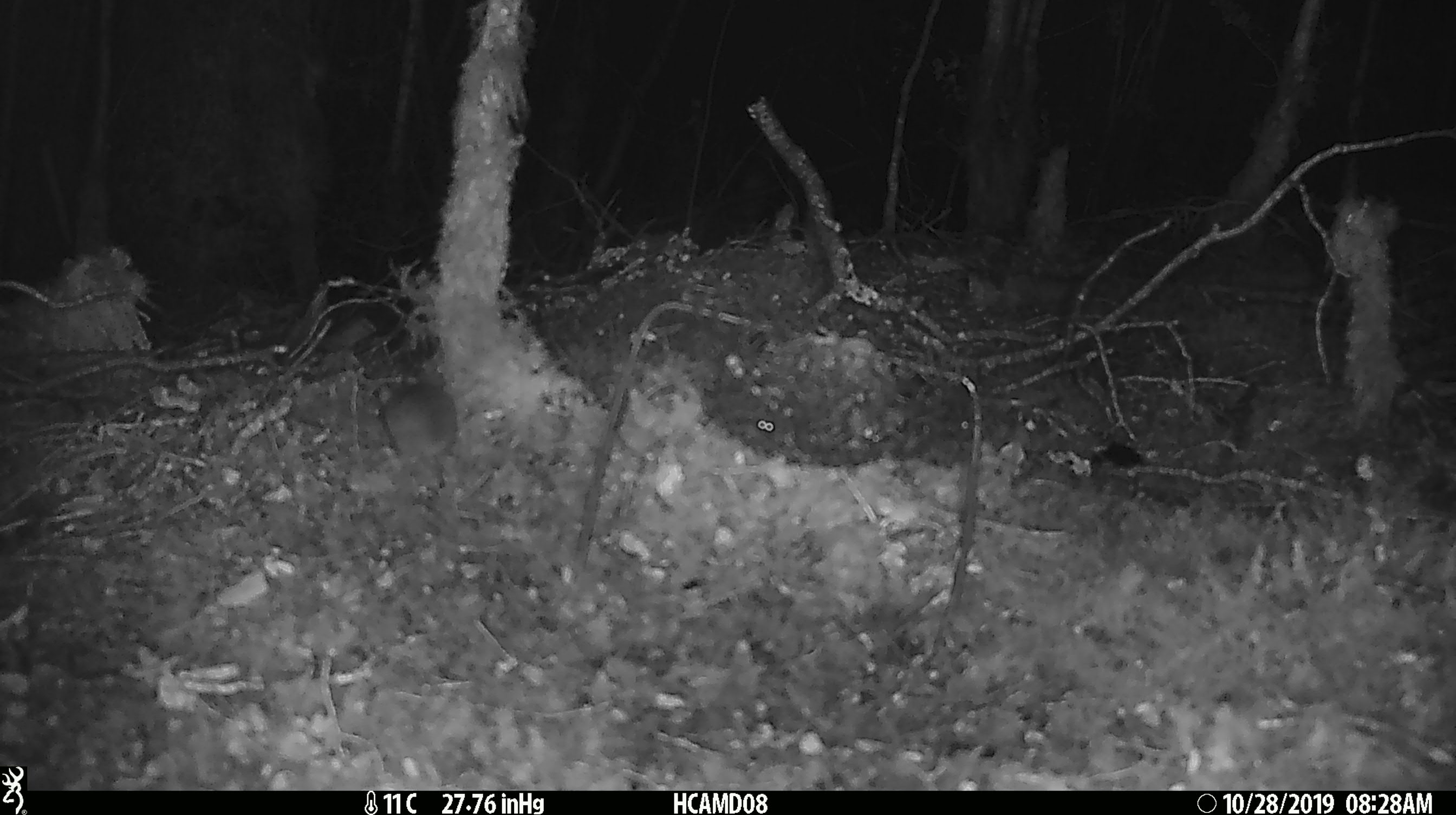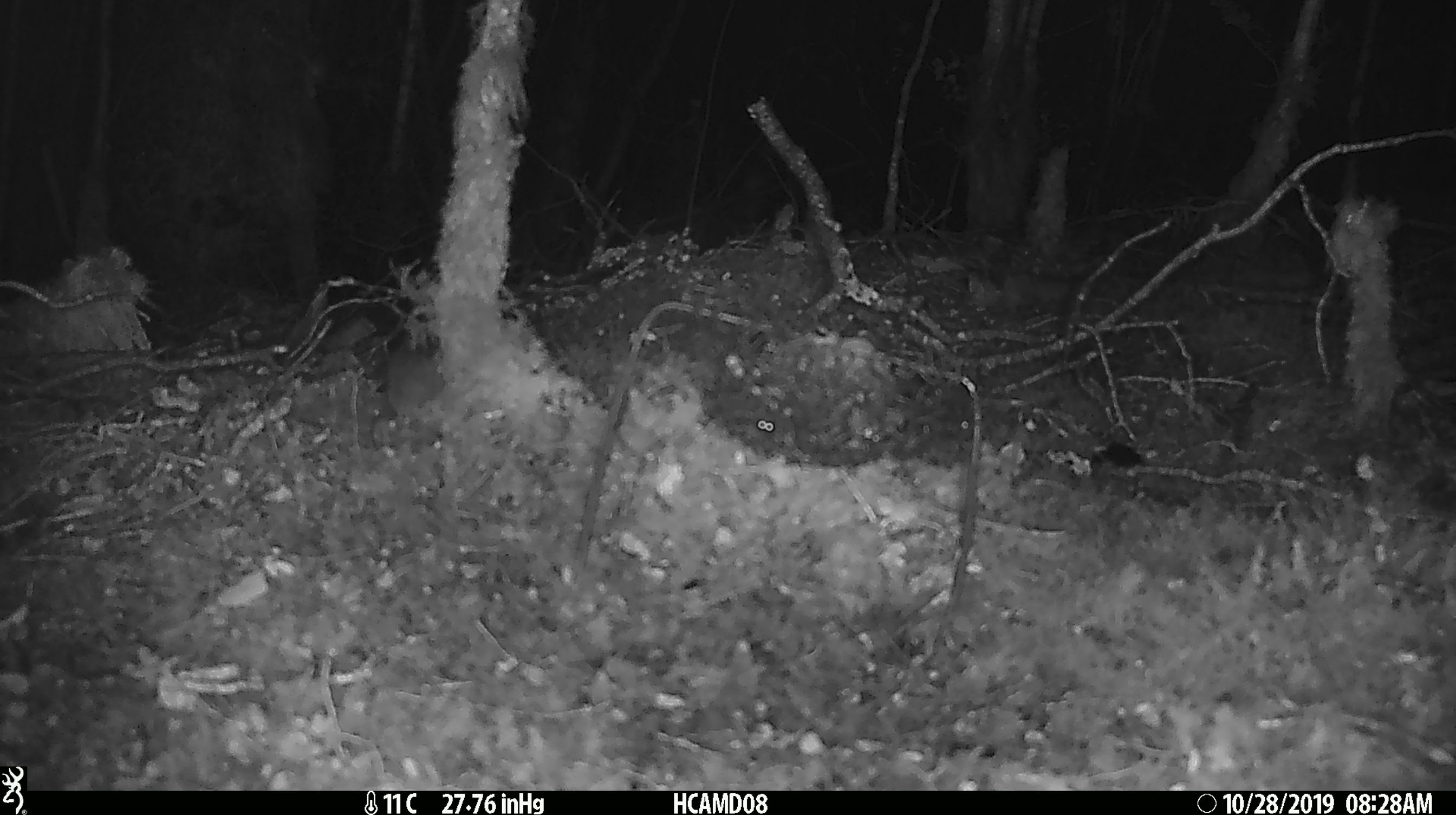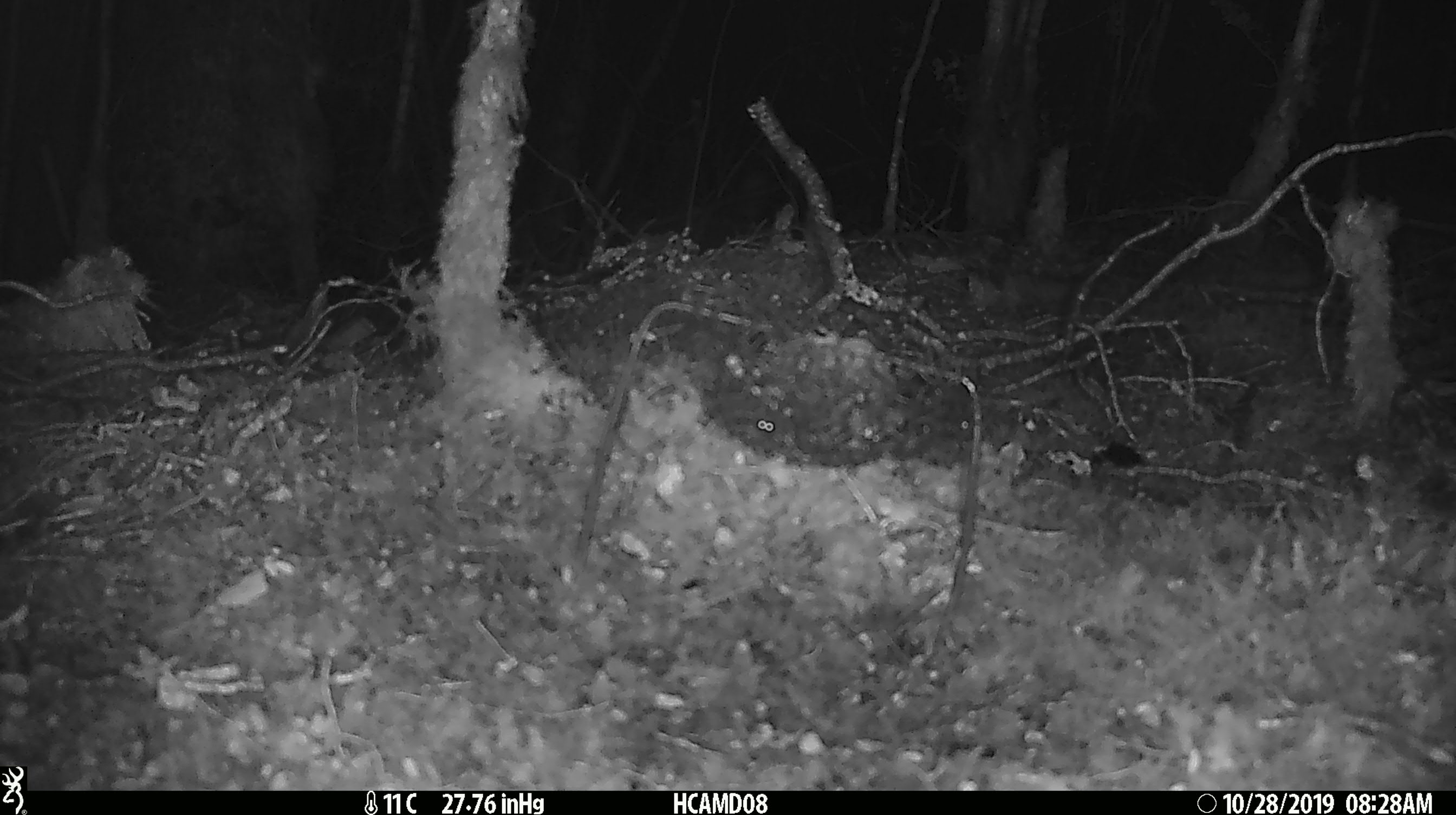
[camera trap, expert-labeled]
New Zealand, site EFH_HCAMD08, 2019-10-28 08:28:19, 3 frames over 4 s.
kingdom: Animalia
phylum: Chordata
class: Mammalia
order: Rodentia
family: Muridae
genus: Mus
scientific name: Mus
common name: mouse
Mouse (Mus).